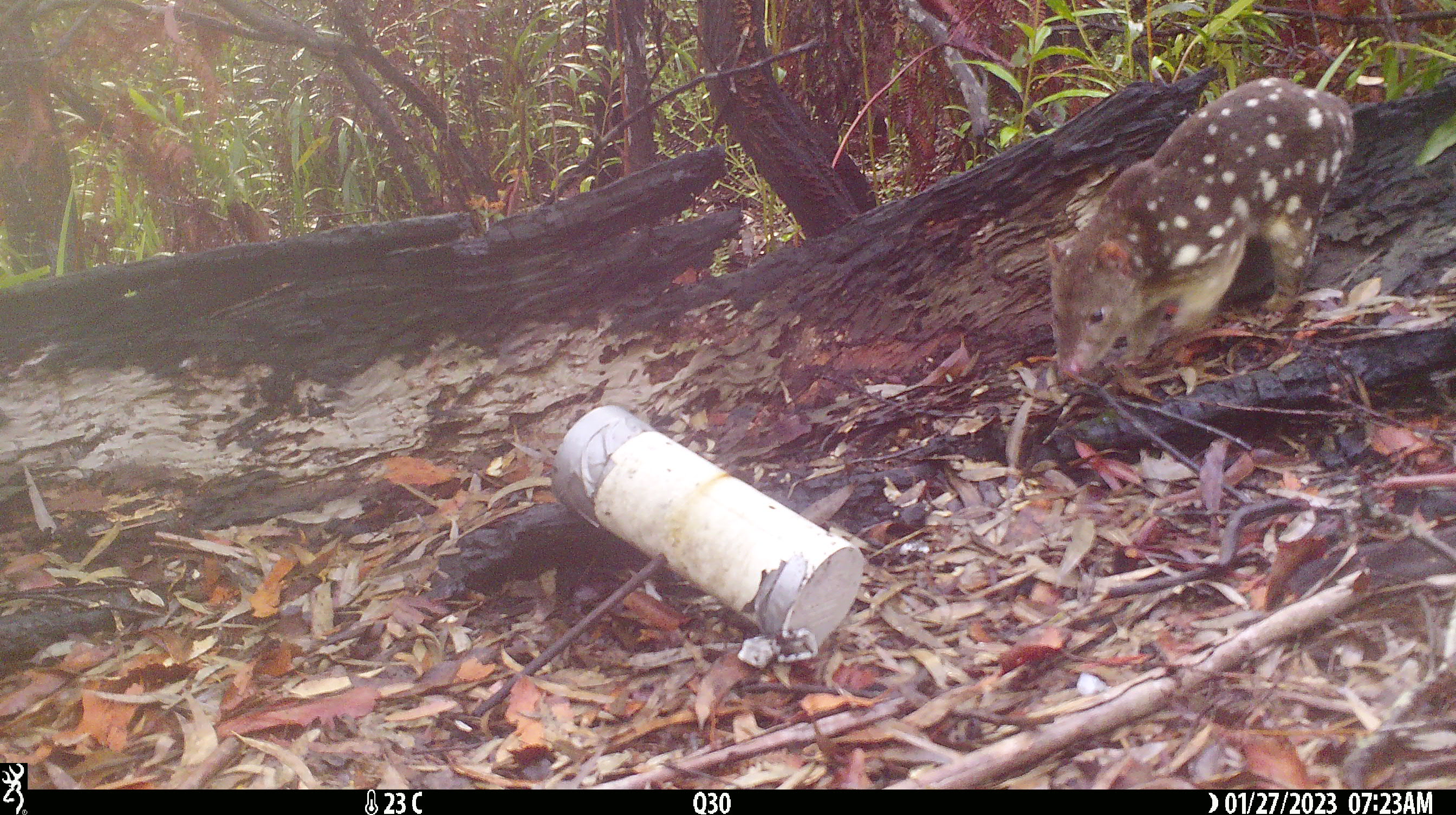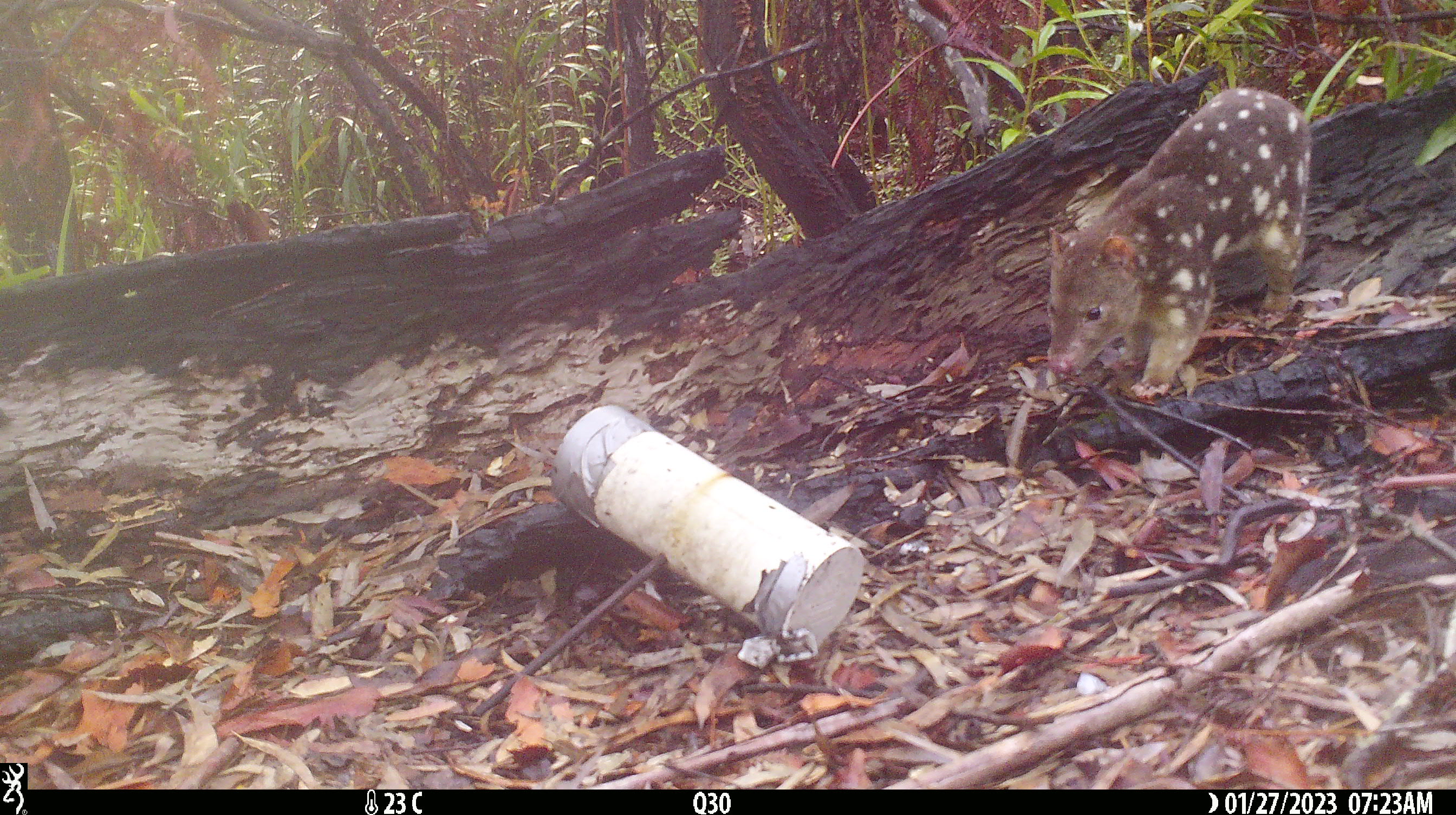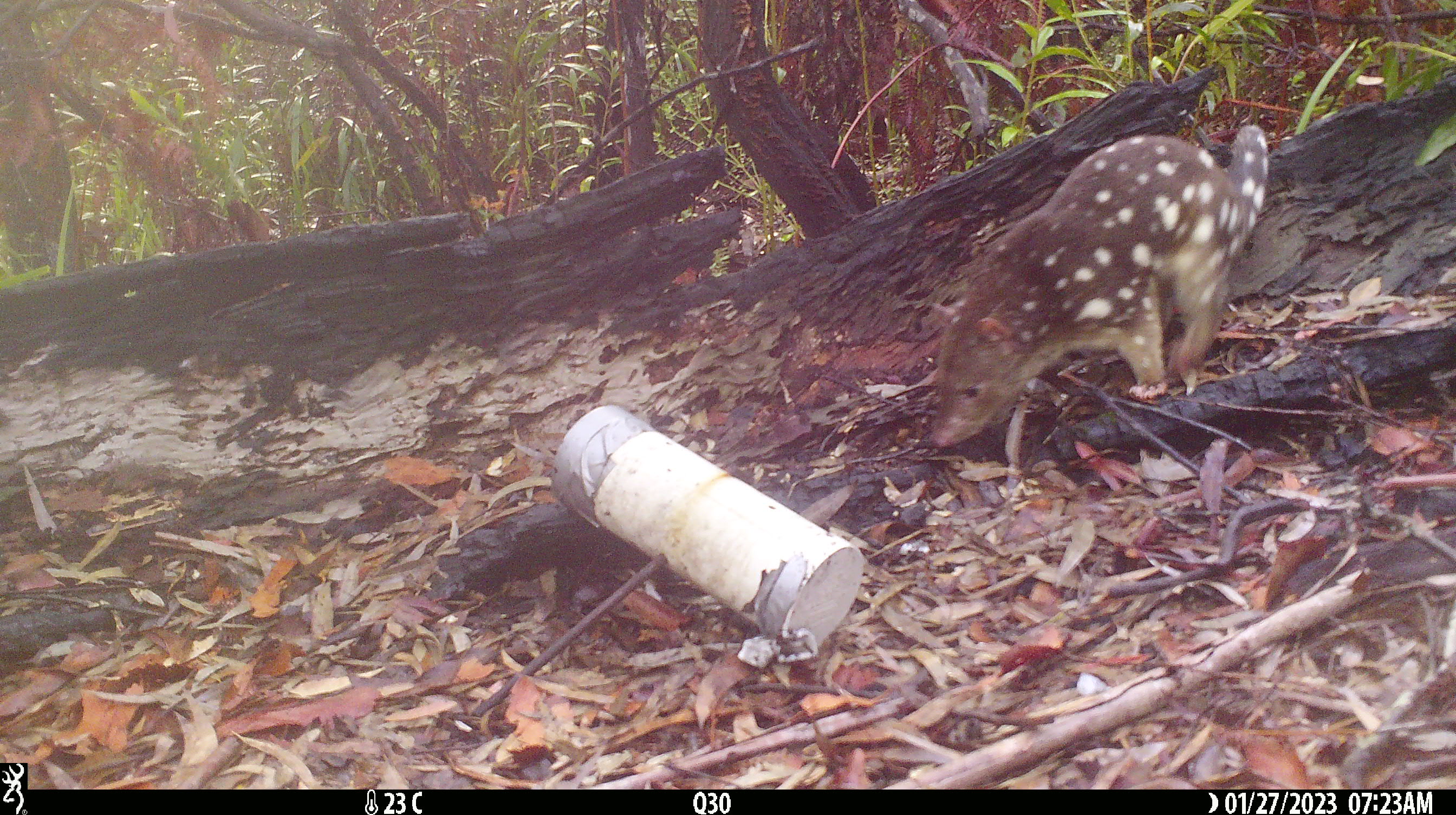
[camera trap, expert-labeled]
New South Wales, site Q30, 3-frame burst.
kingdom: Animalia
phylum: Chordata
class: Mammalia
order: Dasyuromorphia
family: Dasyuridae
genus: Dasyurus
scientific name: Dasyurus maculatus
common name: spotted-tailed quoll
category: quoll